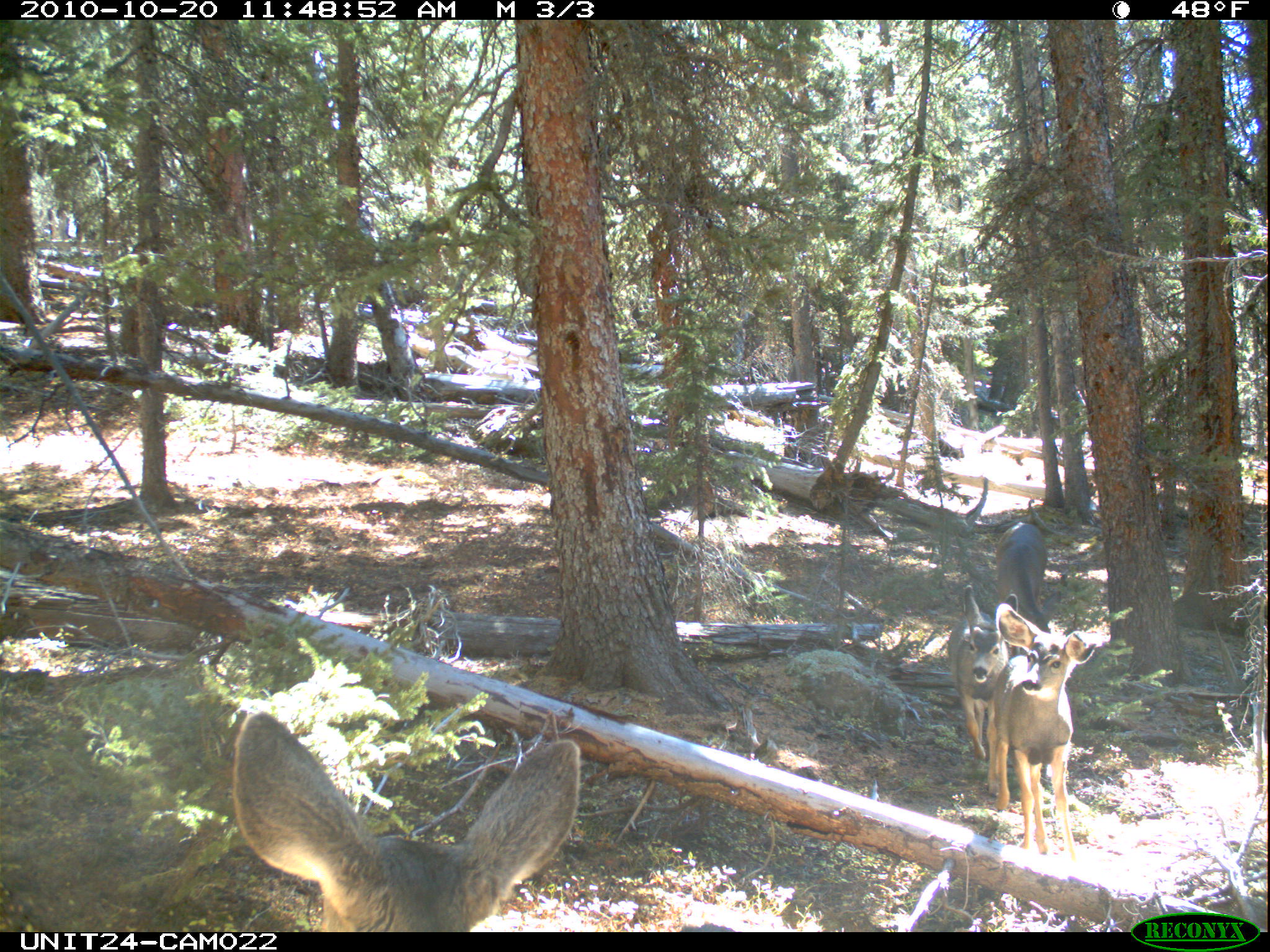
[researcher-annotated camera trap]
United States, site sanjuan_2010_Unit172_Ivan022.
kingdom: Animalia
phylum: Chordata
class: Mammalia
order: Artiodactyla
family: Cervidae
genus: Odocoileus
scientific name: Odocoileus hemionus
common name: mule deer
Odocoileus hemionus (mule deer).